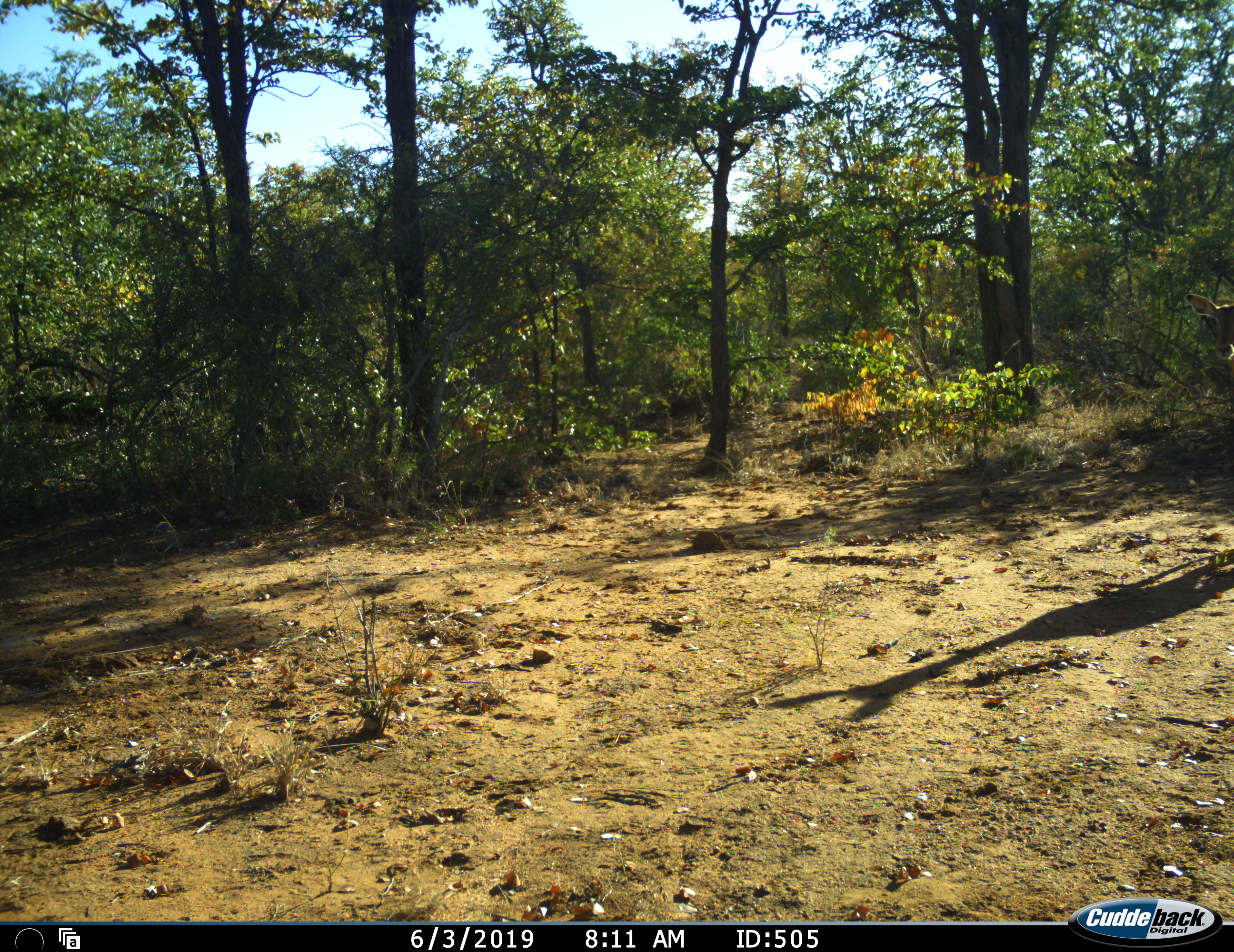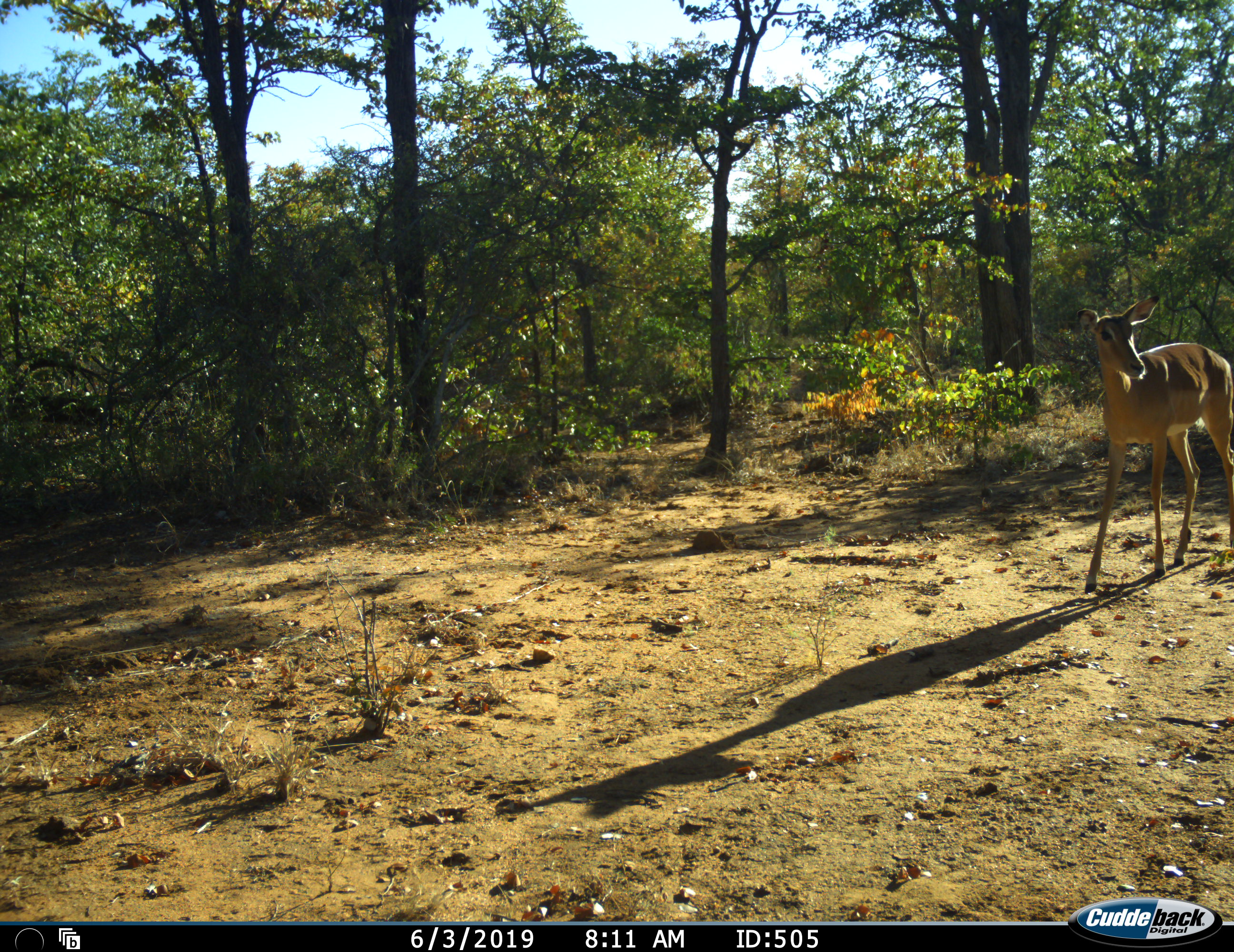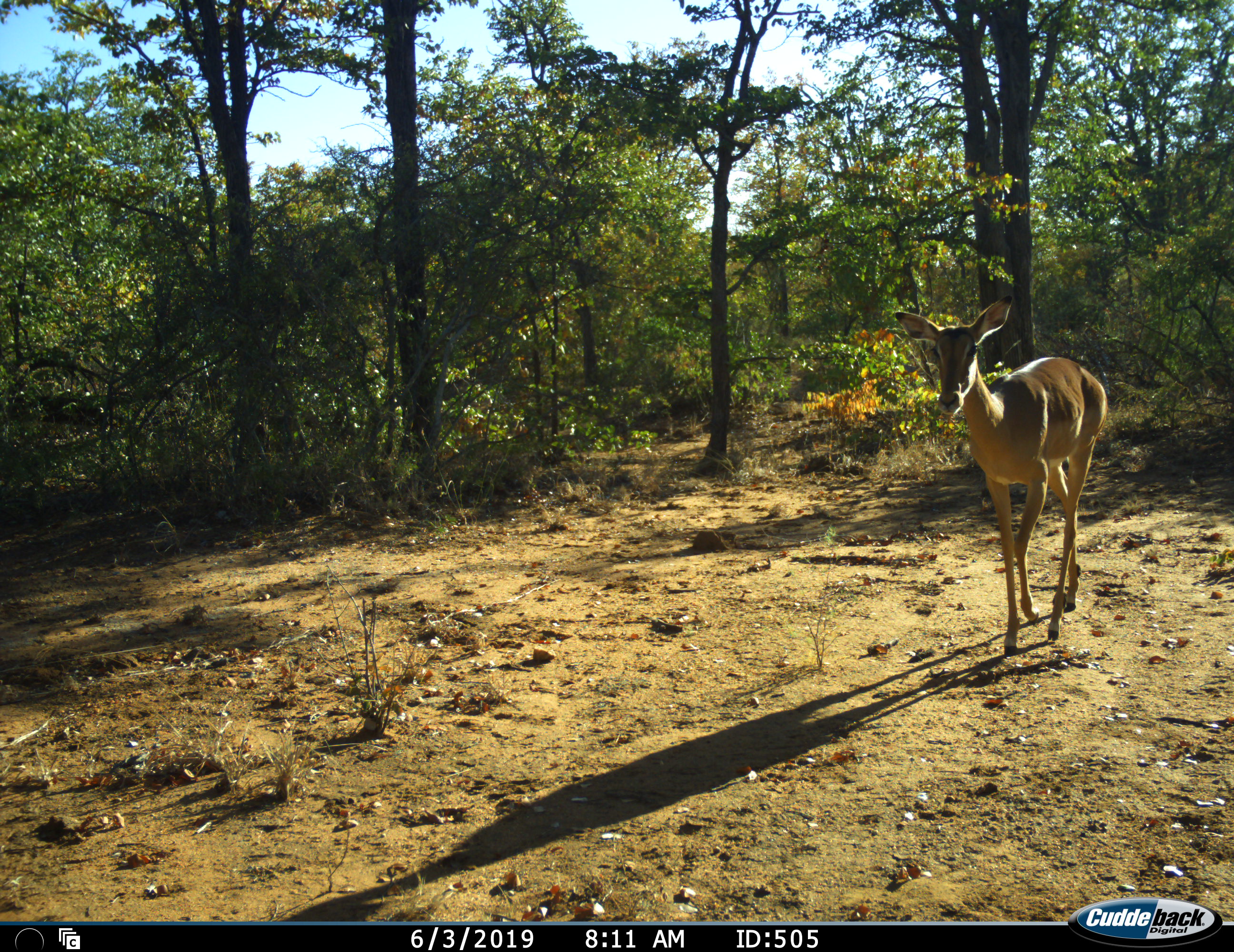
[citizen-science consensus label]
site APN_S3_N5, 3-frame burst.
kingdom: Animalia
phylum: Chordata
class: Mammalia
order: Artiodactyla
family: Bovidae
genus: Aepyceros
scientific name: Aepyceros melampus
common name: impala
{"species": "impala (Aepyceros melampus)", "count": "1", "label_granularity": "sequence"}